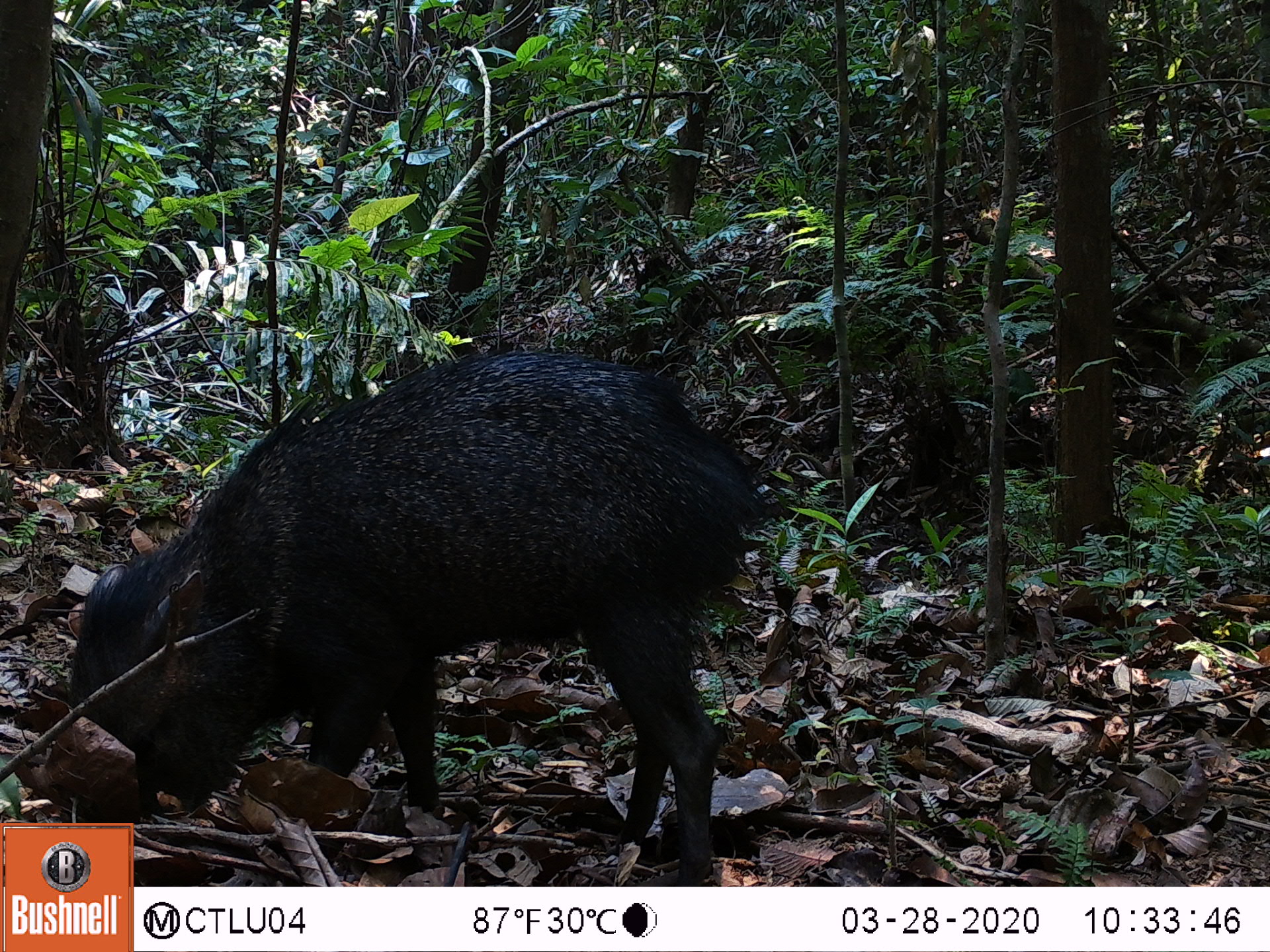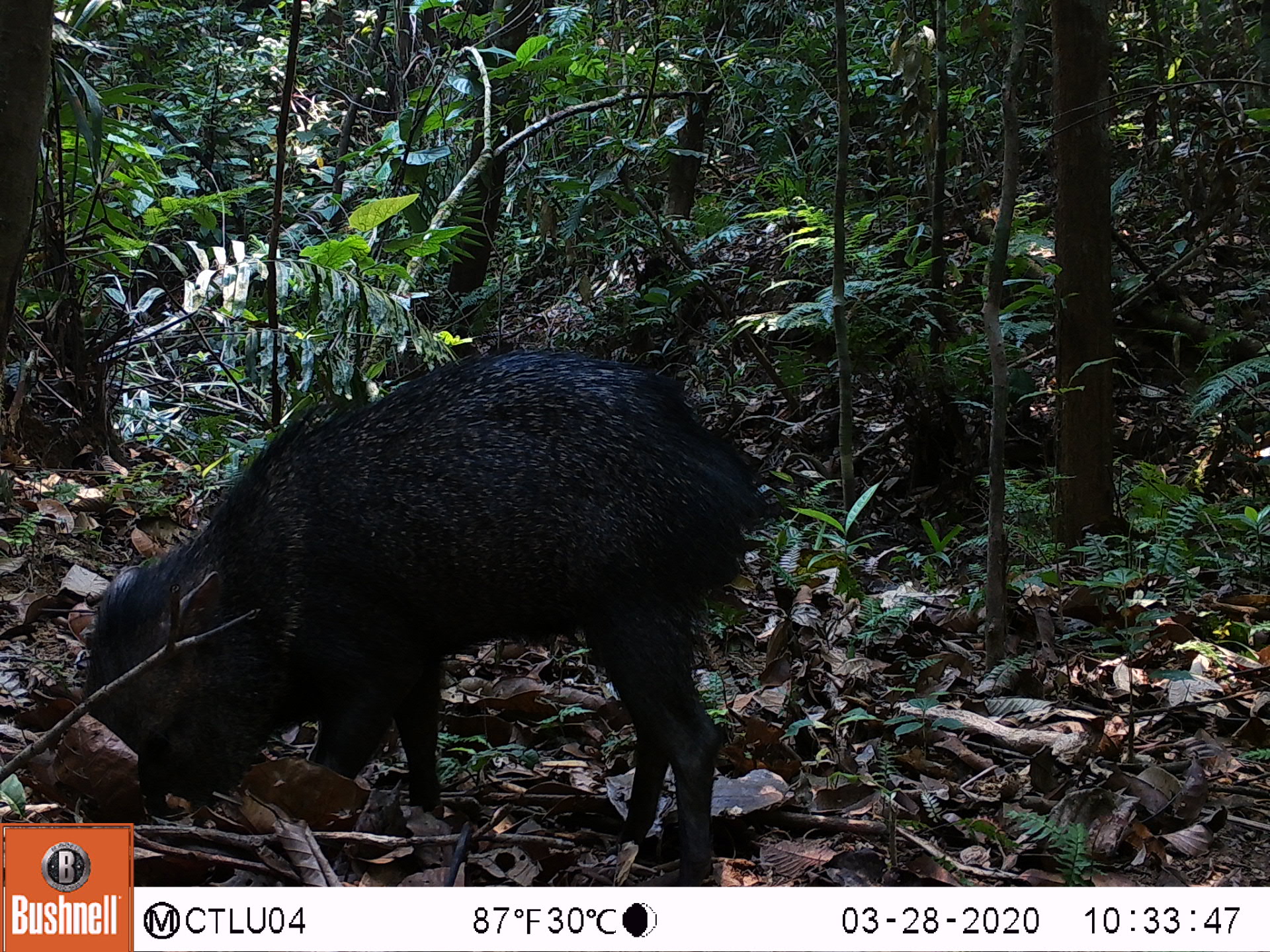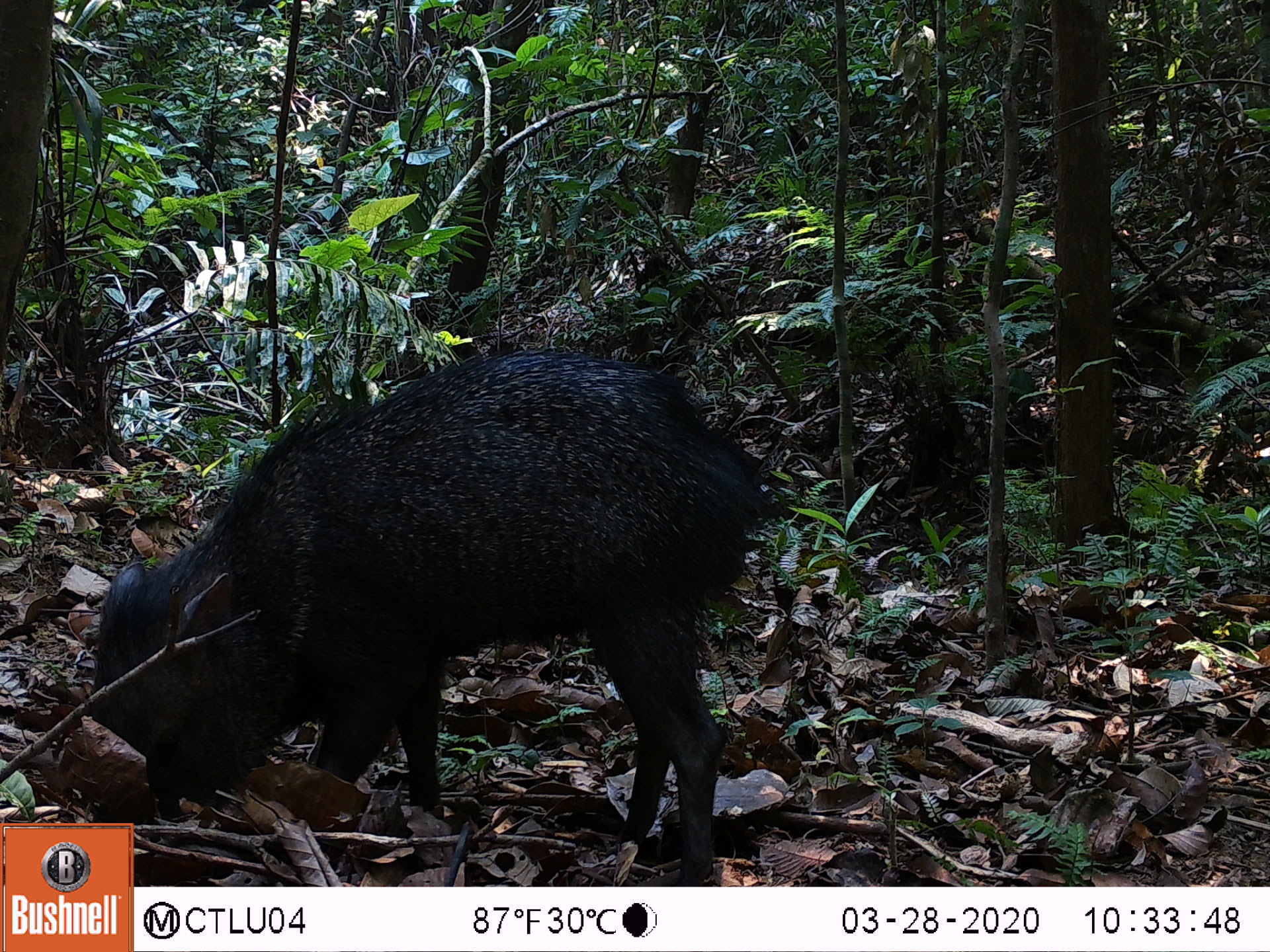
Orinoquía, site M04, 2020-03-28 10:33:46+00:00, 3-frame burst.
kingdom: Animalia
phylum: Chordata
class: Mammalia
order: Artiodactyla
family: Tayassuidae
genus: Pecari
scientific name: Pecari tajacu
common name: collared peccary